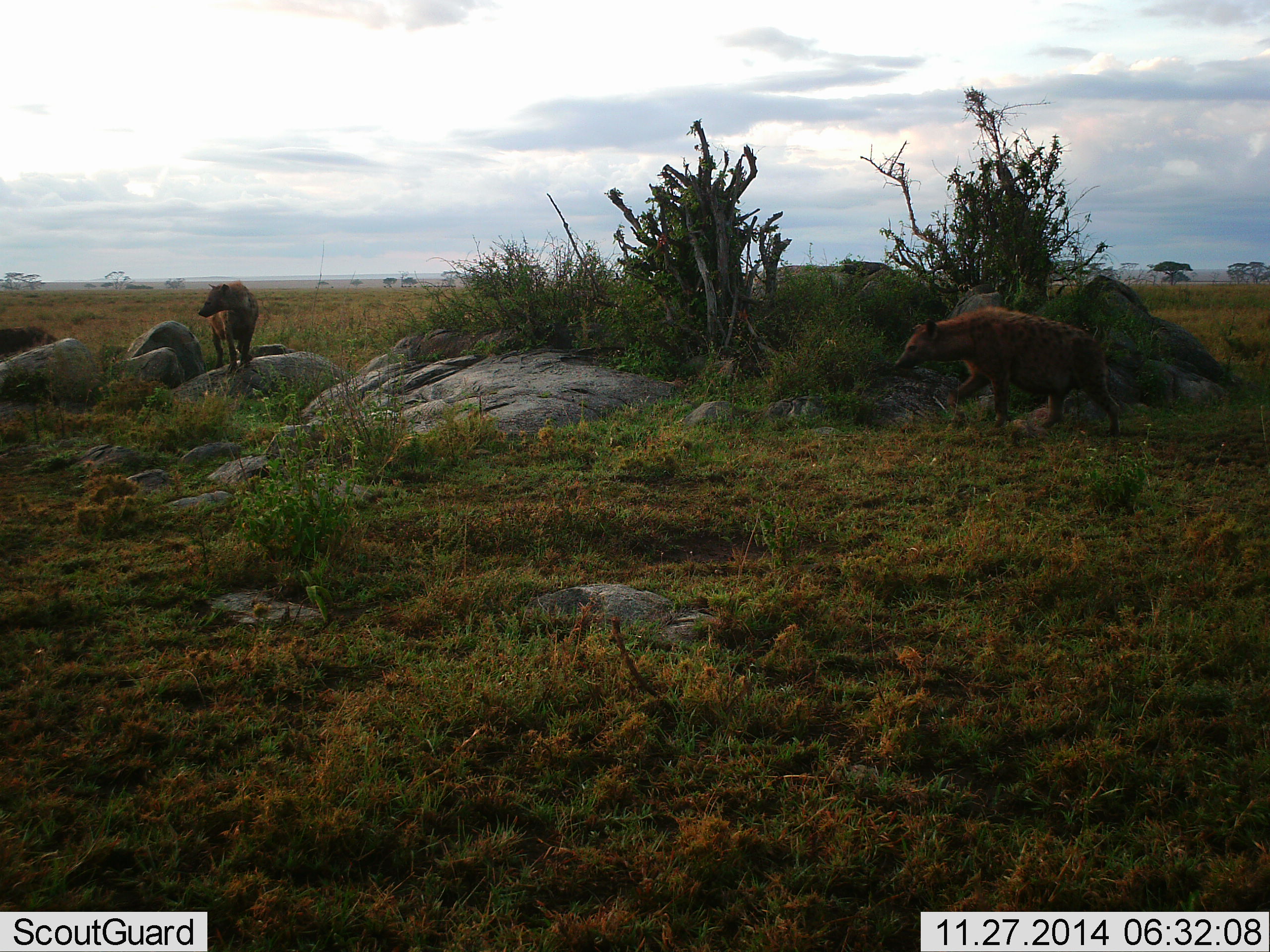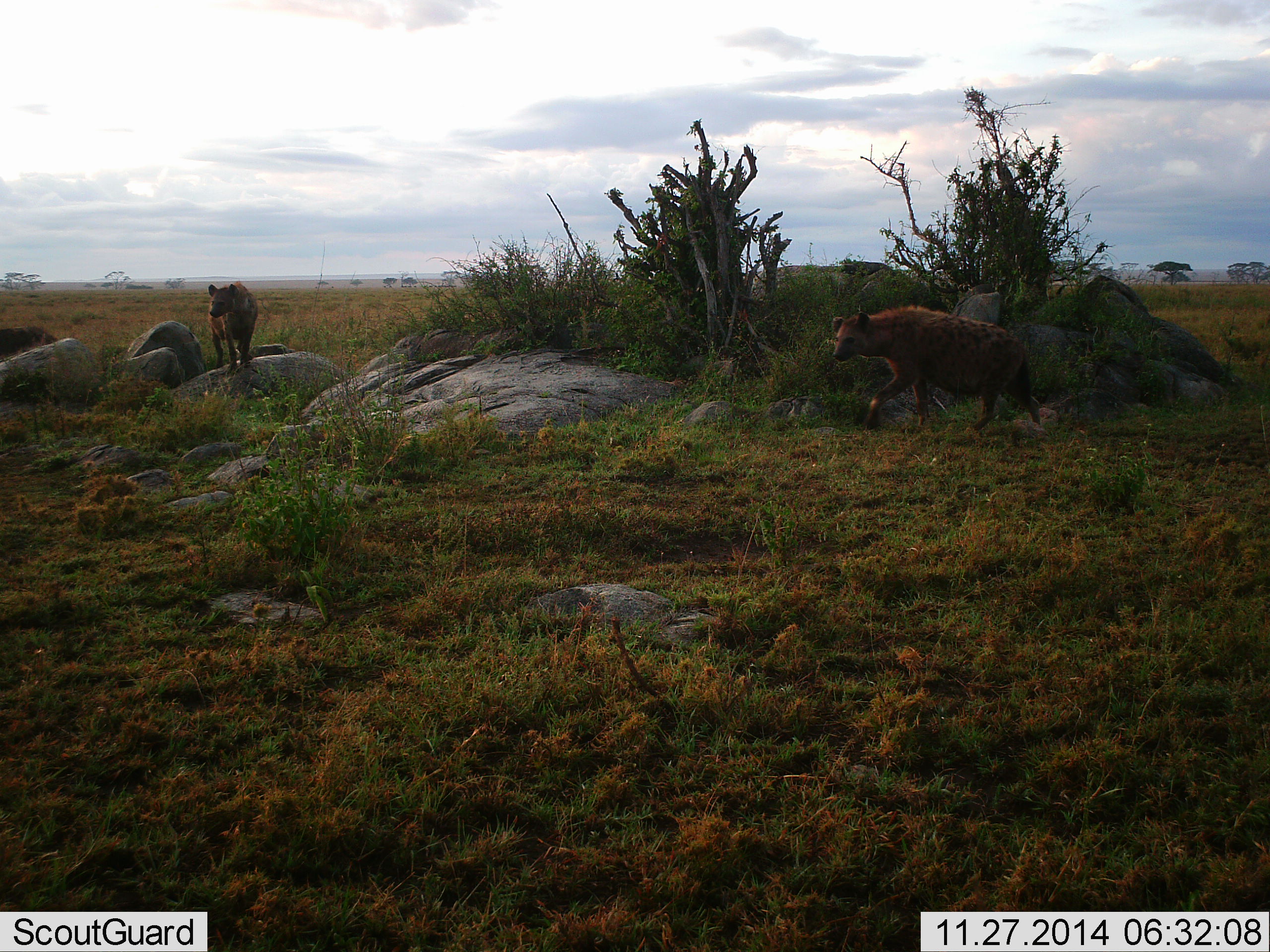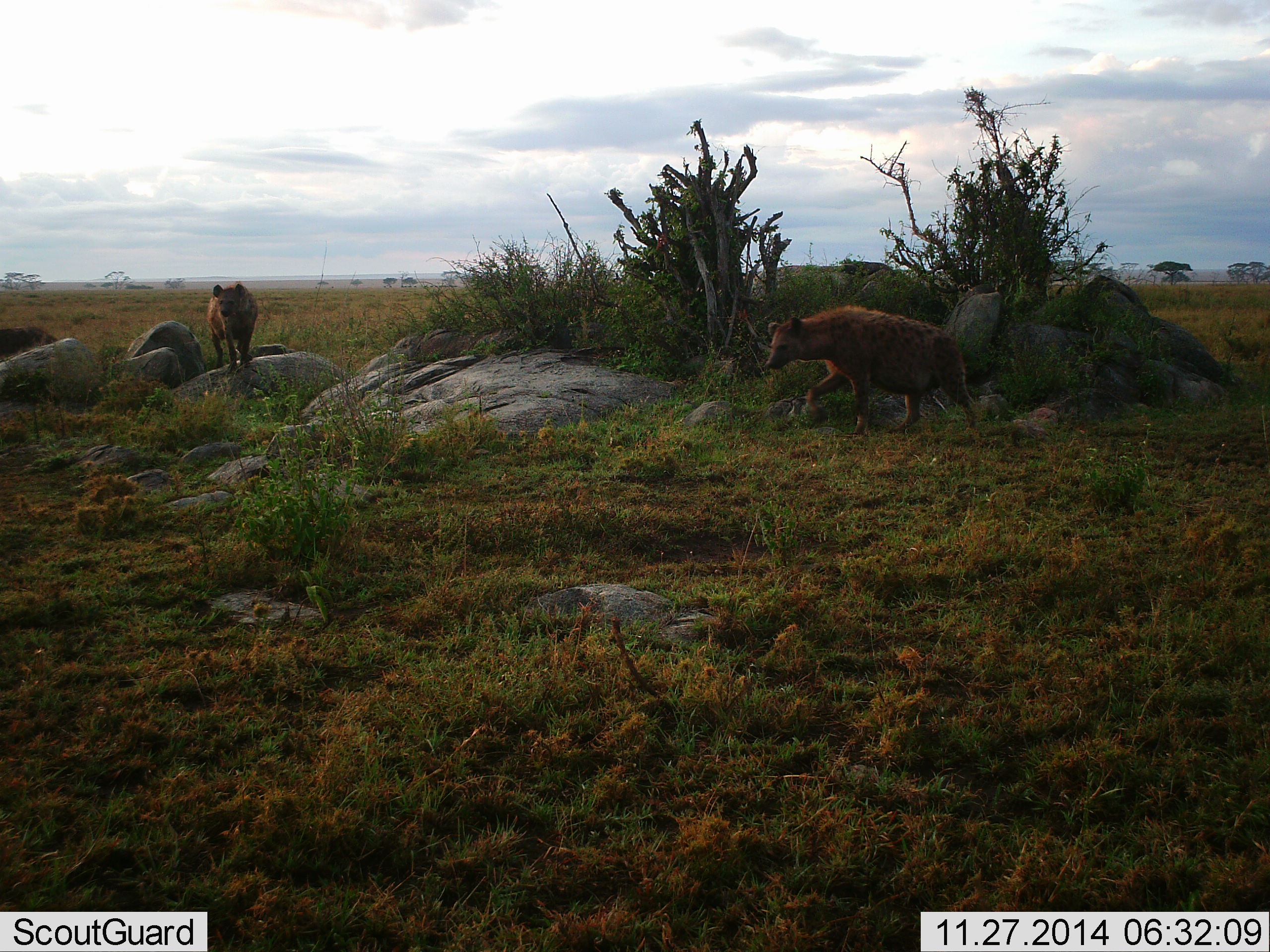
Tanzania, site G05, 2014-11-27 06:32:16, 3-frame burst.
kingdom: Animalia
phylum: Chordata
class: Mammalia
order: Carnivora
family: Hyaenidae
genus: Crocuta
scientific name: Crocuta crocuta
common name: spotted hyena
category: hyenaspotted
Hyenaspotted (spotted hyena) (Crocuta crocuta), count 2. Behavior (volunteer vote fractions): standing 90%, resting 0%, moving 80%, interacting 0%. Young present (vote fraction): 0%. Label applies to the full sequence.